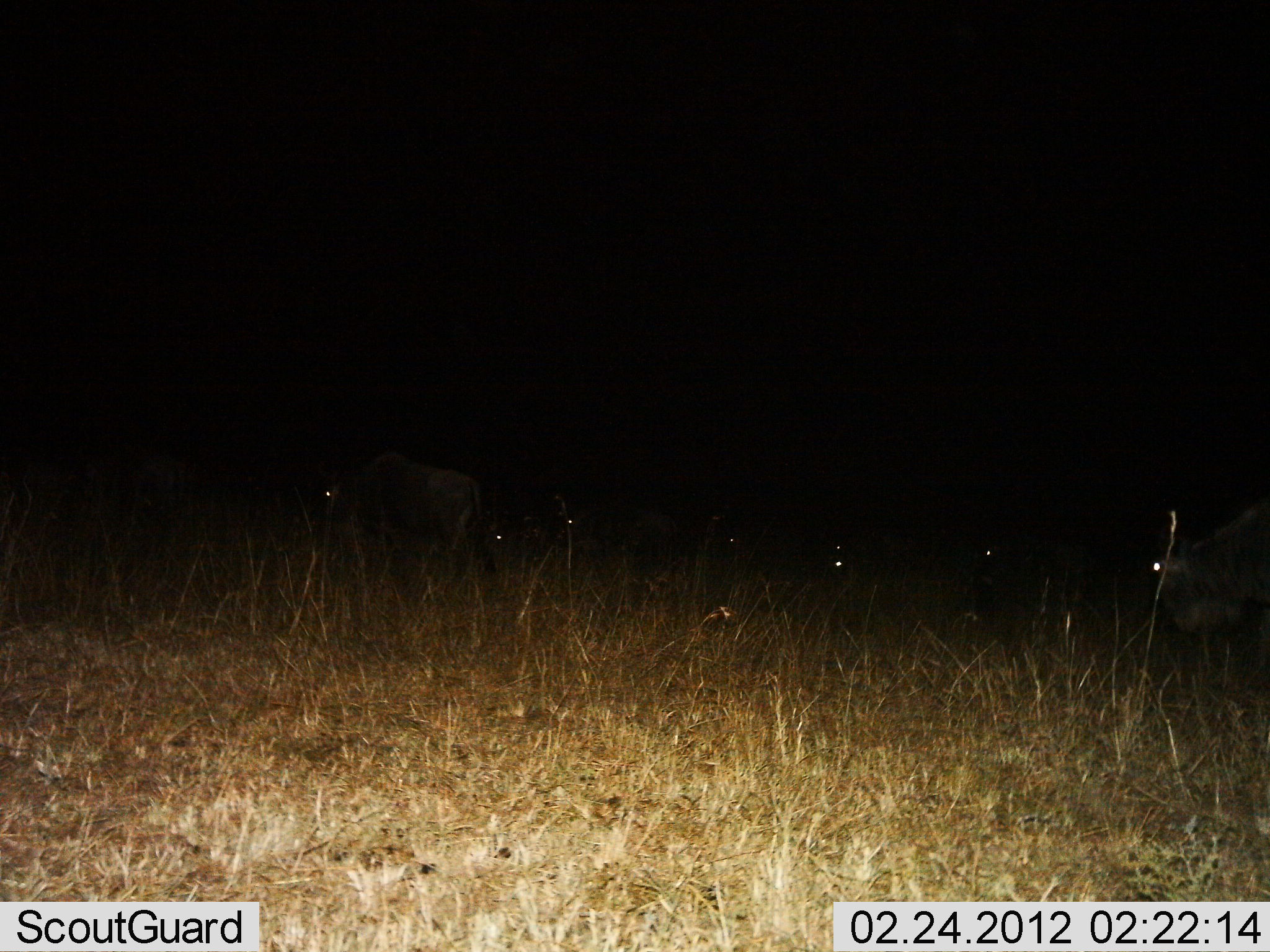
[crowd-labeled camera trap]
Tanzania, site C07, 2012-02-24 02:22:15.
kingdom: Animalia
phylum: Chordata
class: Mammalia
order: Artiodactyla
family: Bovidae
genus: Connochaetes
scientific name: Connochaetes taurinus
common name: blue wildebeest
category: wildebeest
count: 7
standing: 50%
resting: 22%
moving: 39%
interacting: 0%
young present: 0%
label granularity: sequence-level